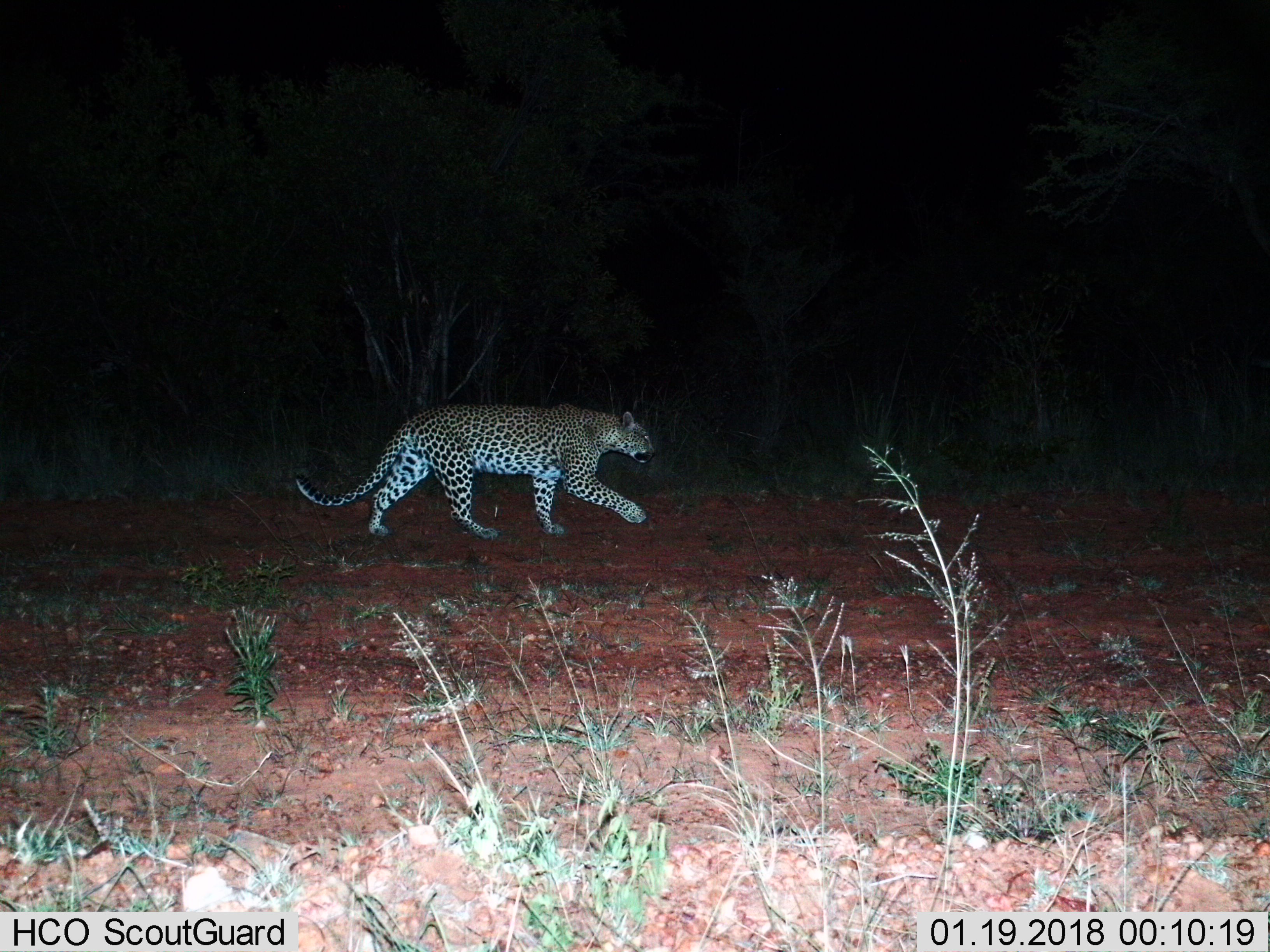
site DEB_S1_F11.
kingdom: Animalia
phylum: Chordata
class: Mammalia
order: Carnivora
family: Felidae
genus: Panthera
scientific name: Panthera pardus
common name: leopard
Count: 1.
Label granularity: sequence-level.